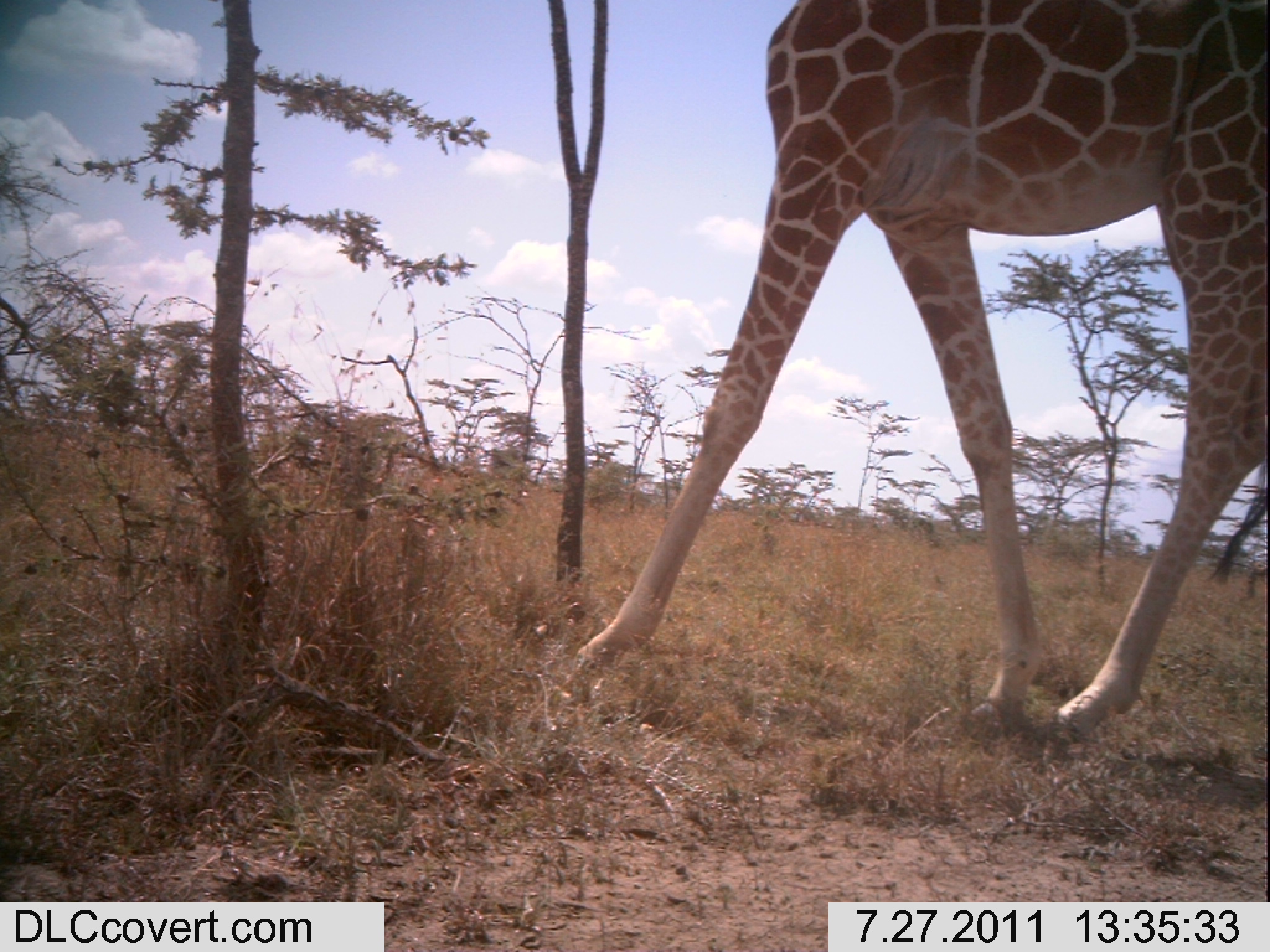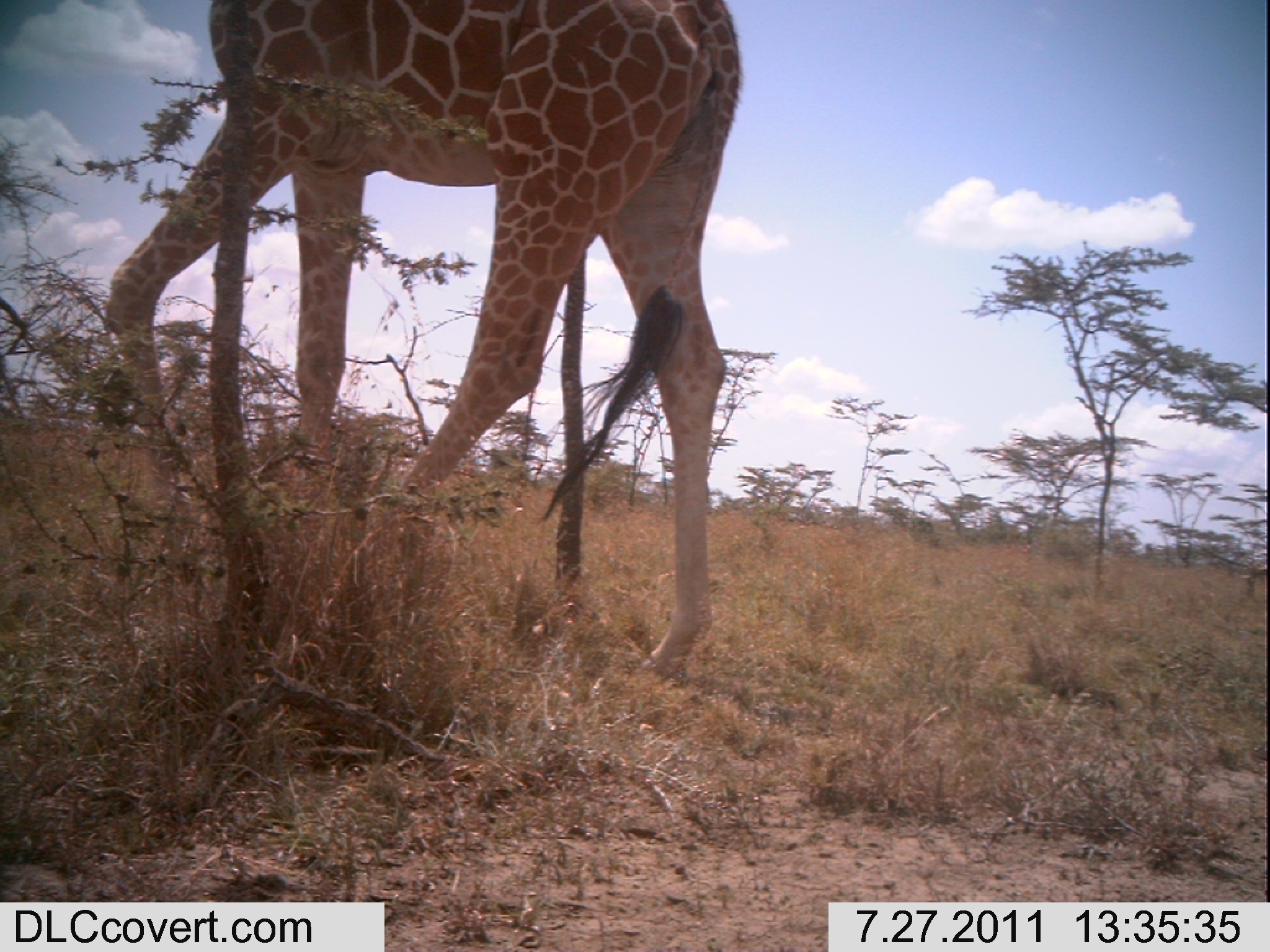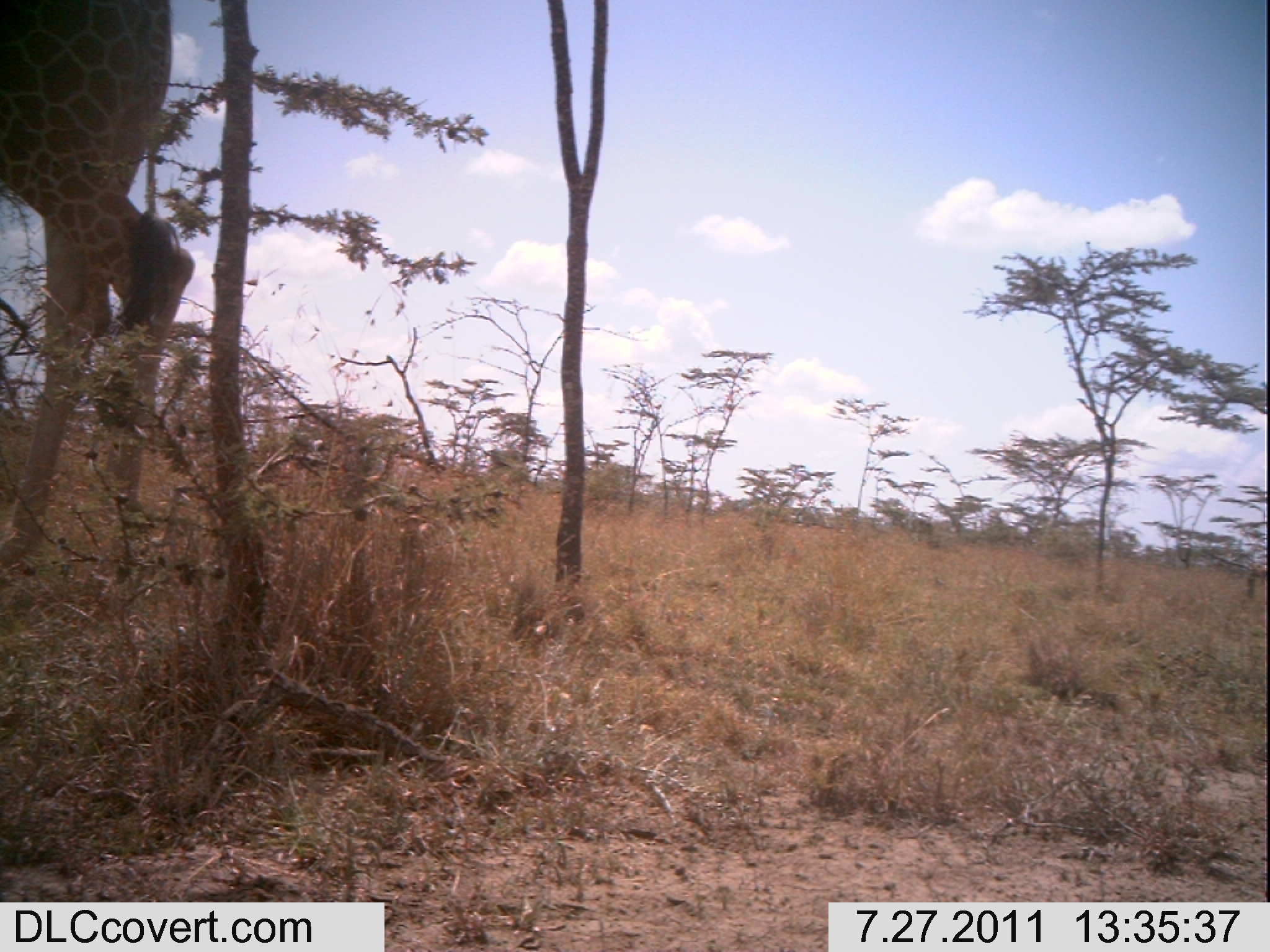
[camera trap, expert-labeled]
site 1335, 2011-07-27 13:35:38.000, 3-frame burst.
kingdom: Animalia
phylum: Chordata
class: Mammalia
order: Artiodactyla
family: Giraffidae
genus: Giraffa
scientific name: Giraffa camelopardalis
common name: giraffe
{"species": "Giraffa camelopardalis (giraffe)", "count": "1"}